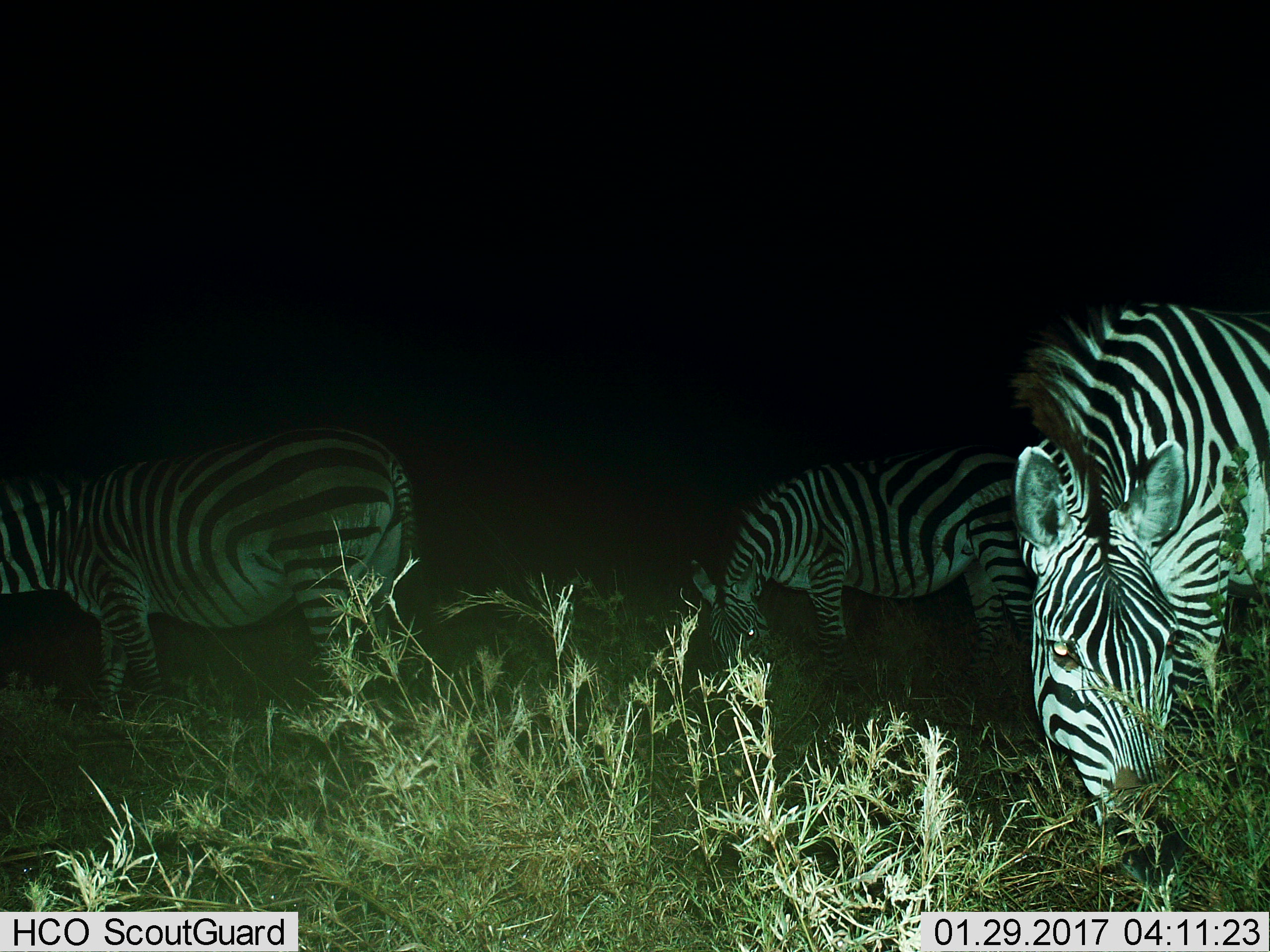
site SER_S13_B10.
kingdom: Animalia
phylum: Chordata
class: Mammalia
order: Perissodactyla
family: Equidae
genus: Equus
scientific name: Equus quagga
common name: plains zebra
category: zebraplains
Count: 3.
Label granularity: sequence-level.